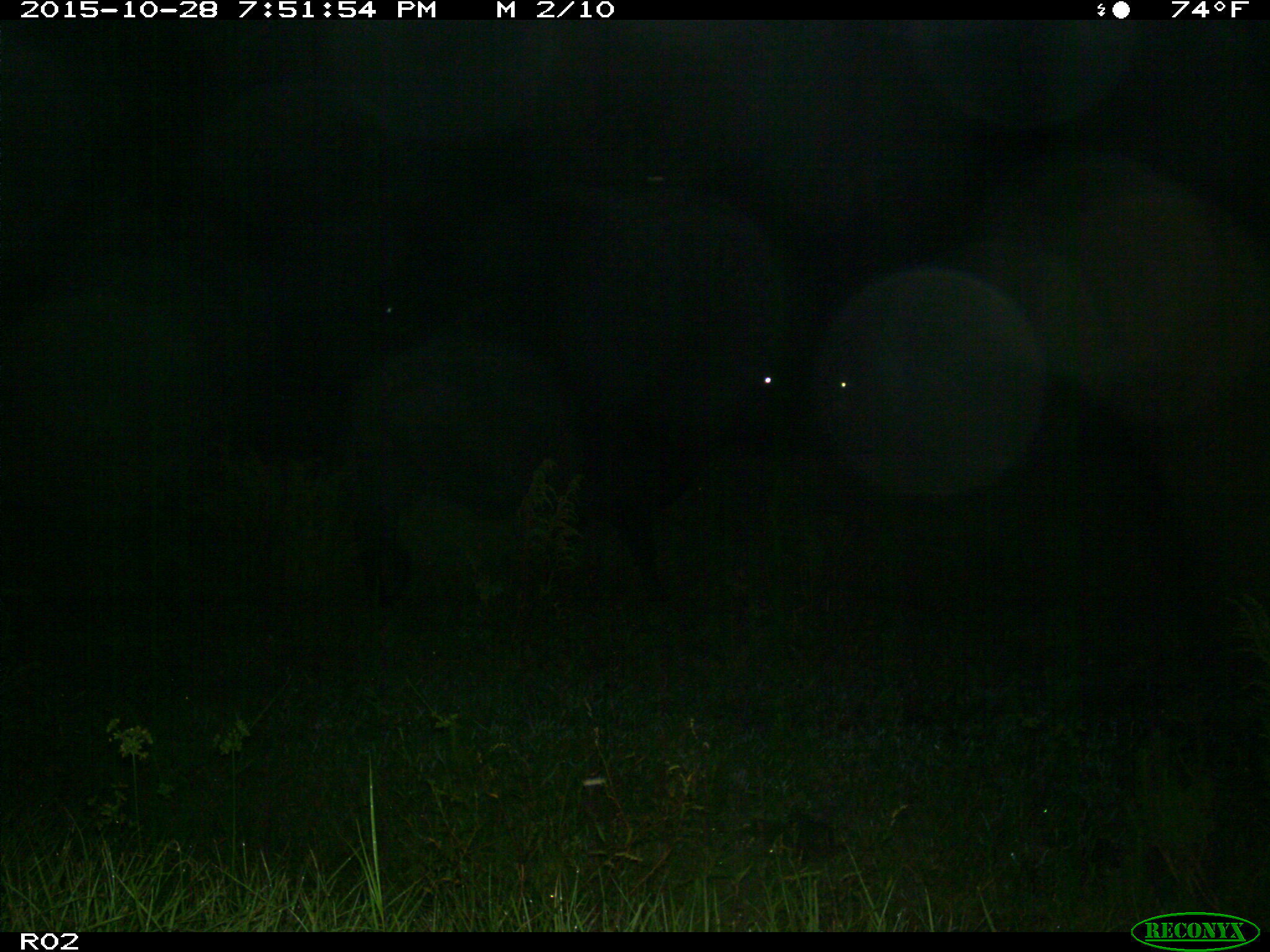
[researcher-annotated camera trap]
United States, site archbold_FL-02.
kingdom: Animalia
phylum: Chordata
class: Mammalia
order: Artiodactyla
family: Bovidae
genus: Bos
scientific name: Bos taurus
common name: domestic cow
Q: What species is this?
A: Bos taurus (domestic cow).